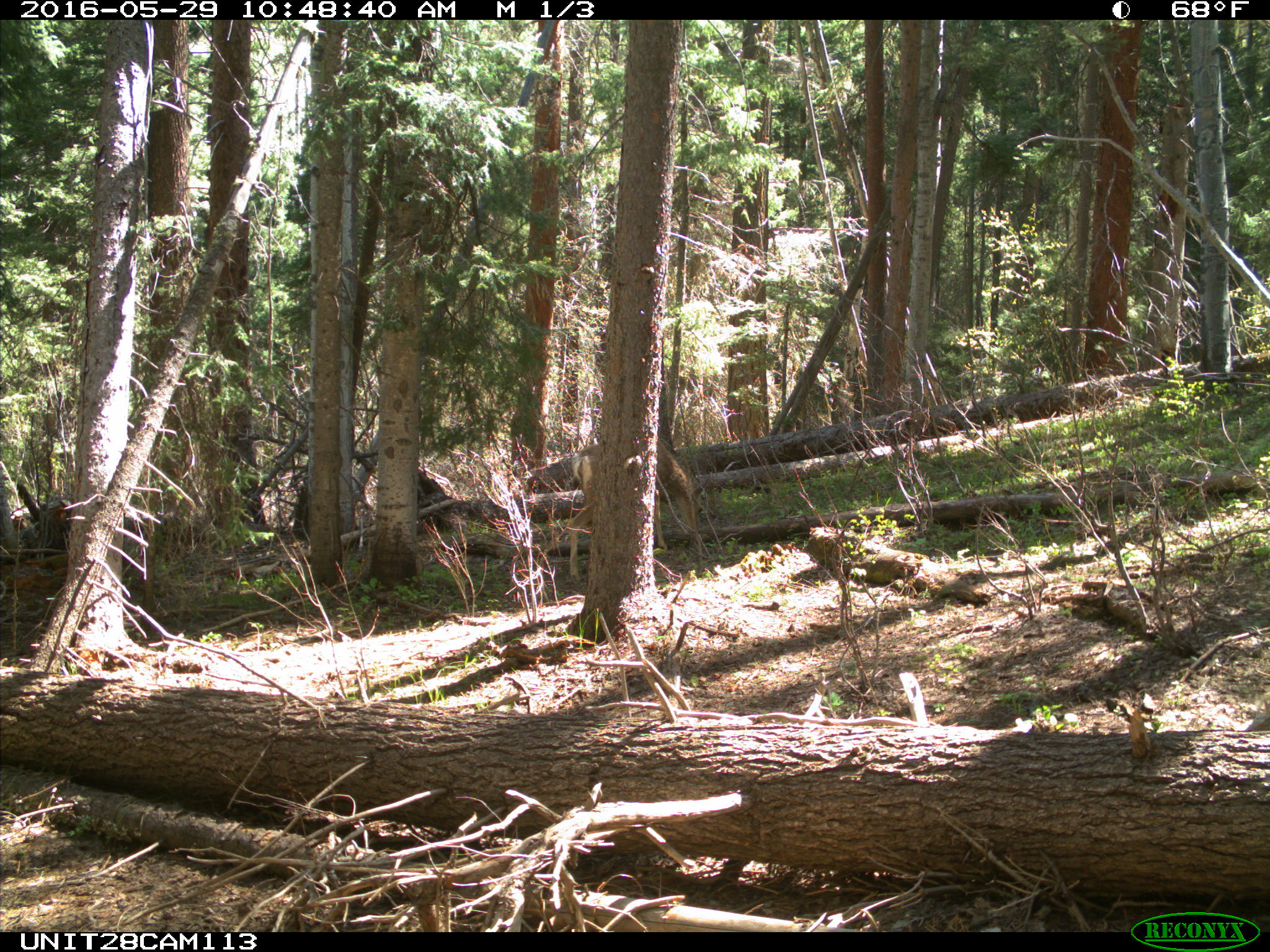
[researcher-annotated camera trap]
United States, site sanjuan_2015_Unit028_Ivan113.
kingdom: Animalia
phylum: Chordata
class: Mammalia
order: Artiodactyla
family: Cervidae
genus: Odocoileus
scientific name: Odocoileus hemionus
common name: mule deer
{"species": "Odocoileus hemionus (mule deer)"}